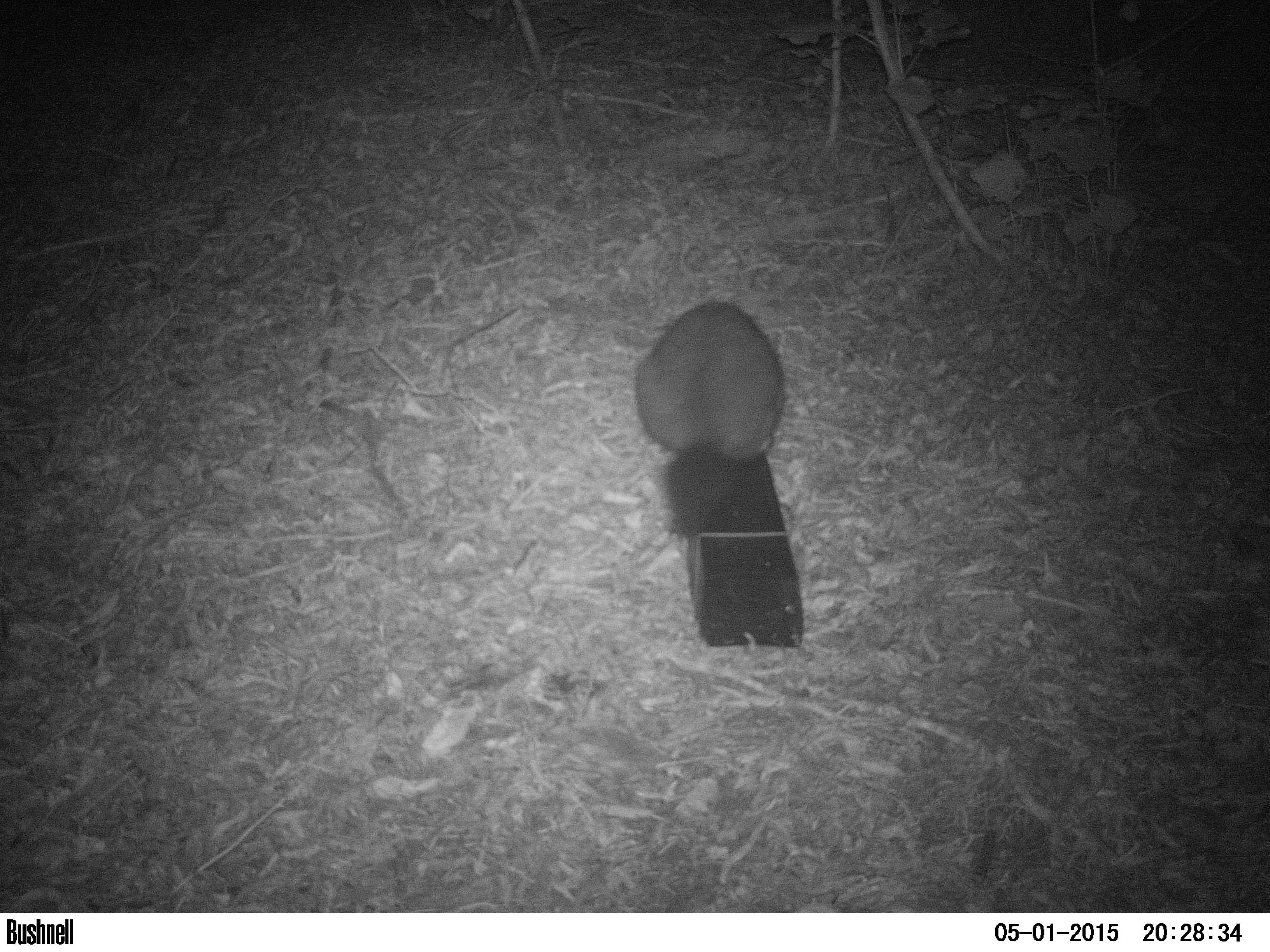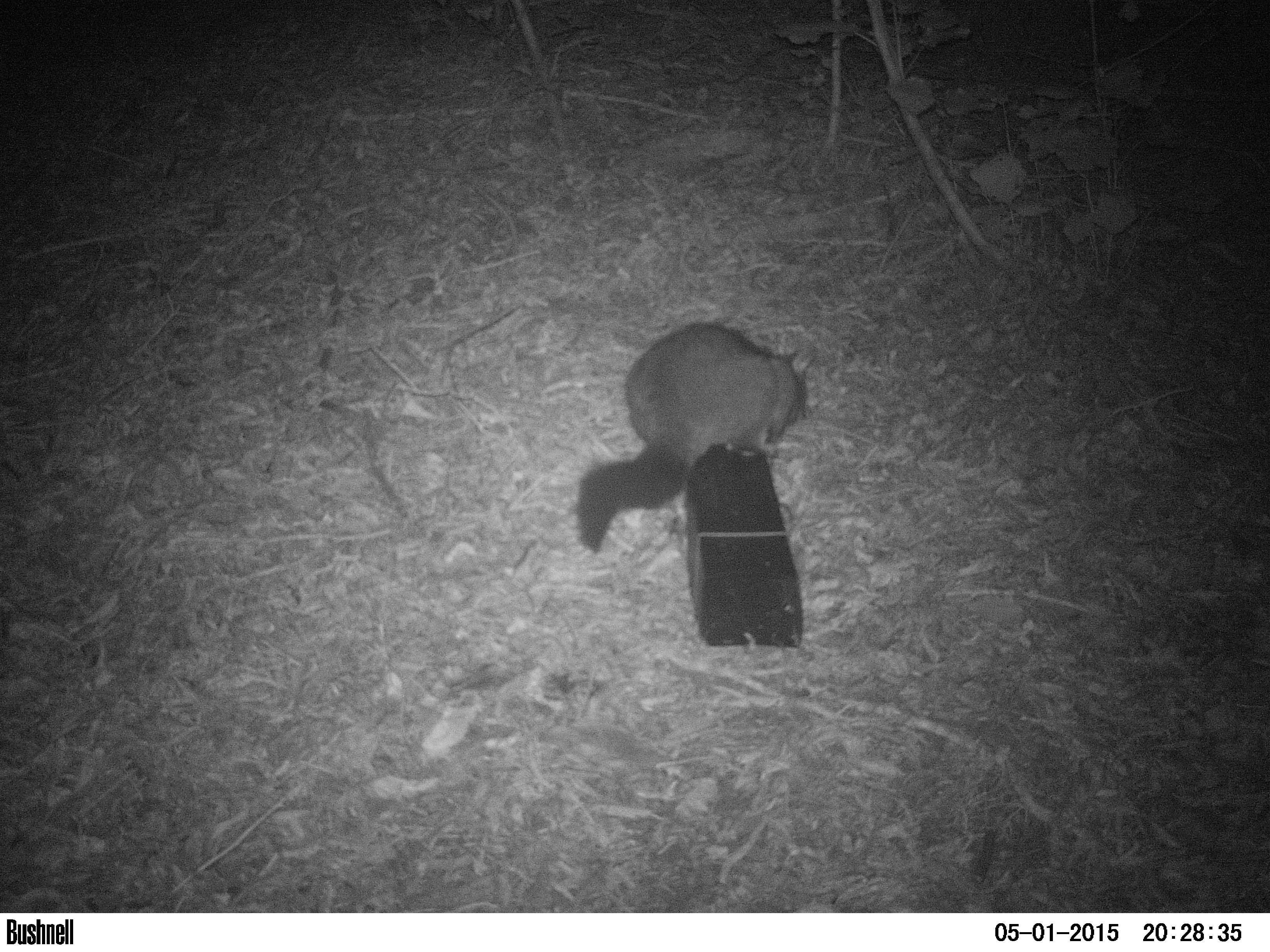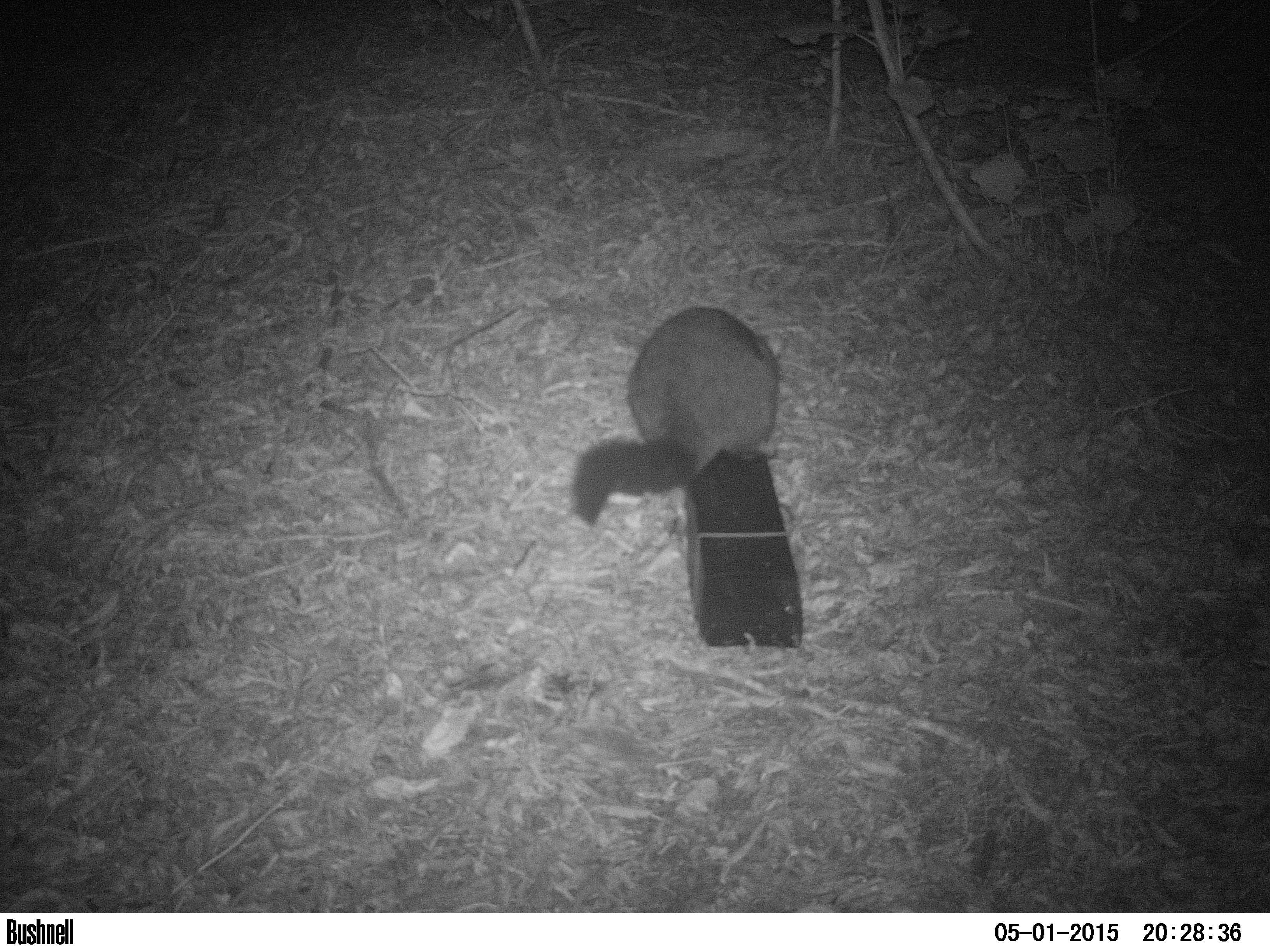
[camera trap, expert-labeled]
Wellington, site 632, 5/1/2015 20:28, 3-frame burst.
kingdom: Animalia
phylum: Chordata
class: Mammalia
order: Didelphimorphia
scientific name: Didelphimorphia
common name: possum